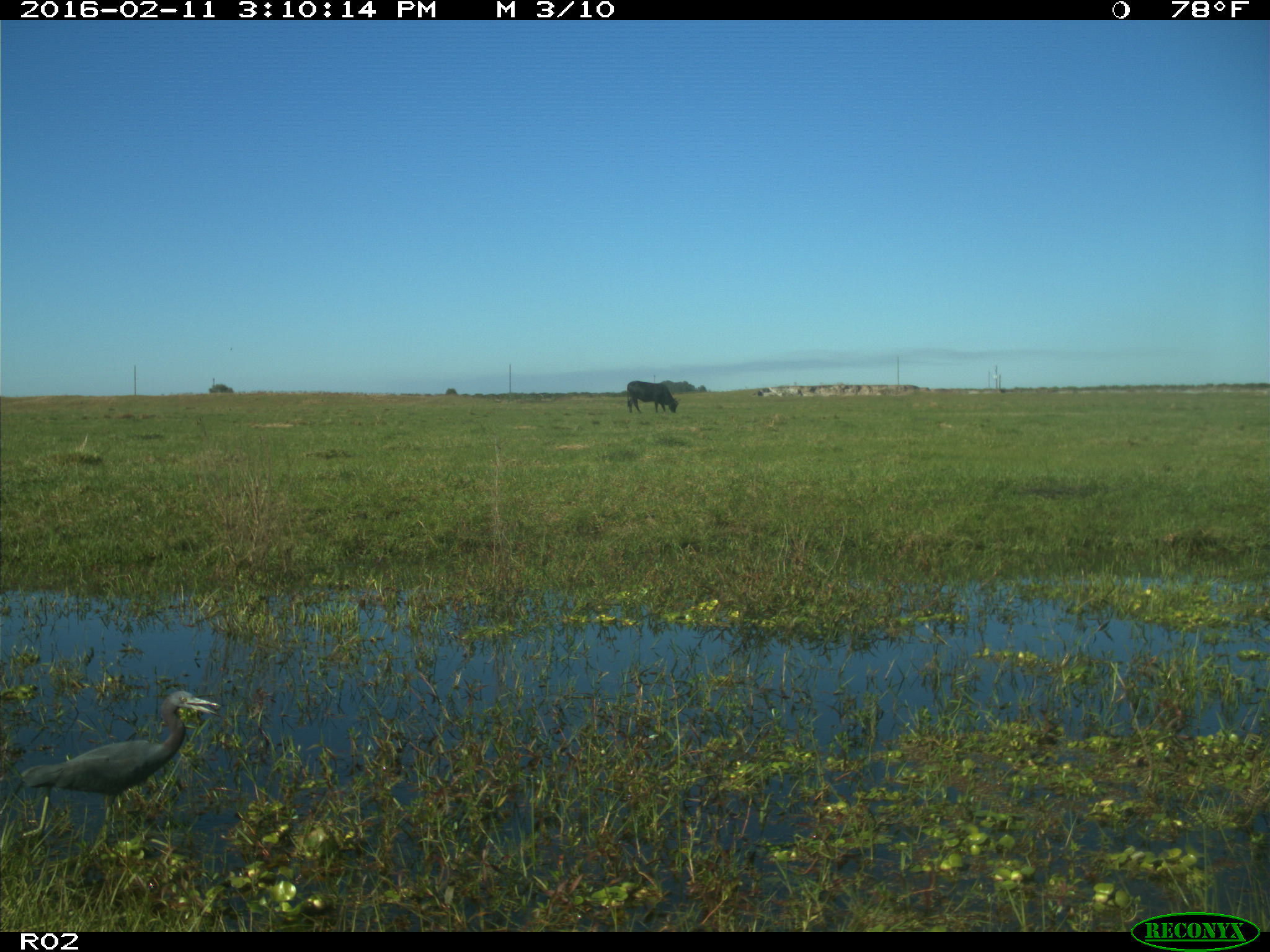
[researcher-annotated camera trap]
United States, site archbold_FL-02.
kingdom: Animalia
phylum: Chordata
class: Mammalia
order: Artiodactyla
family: Bovidae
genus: Bos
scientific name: Bos taurus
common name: domestic cow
Bos taurus (domestic cow).